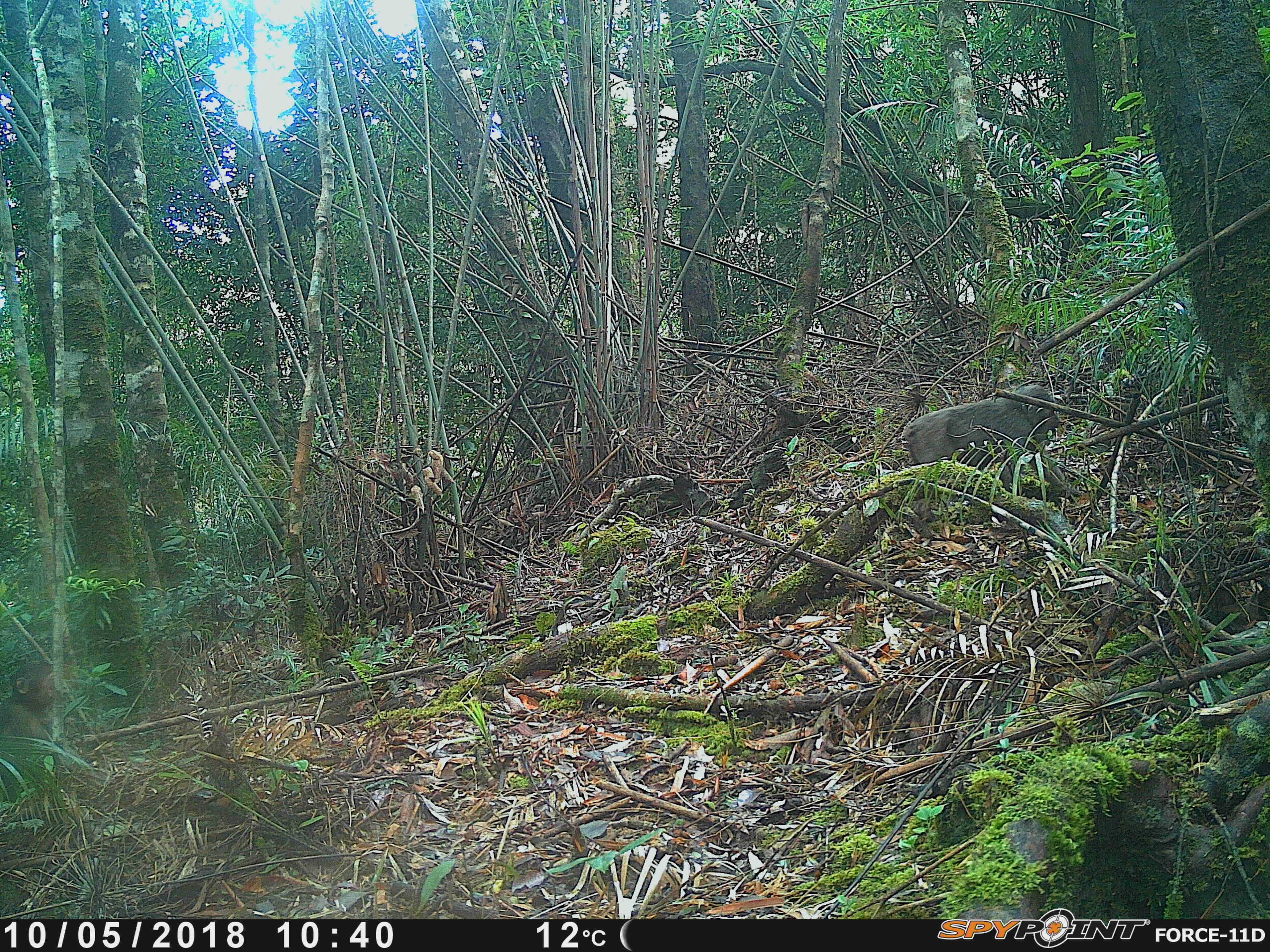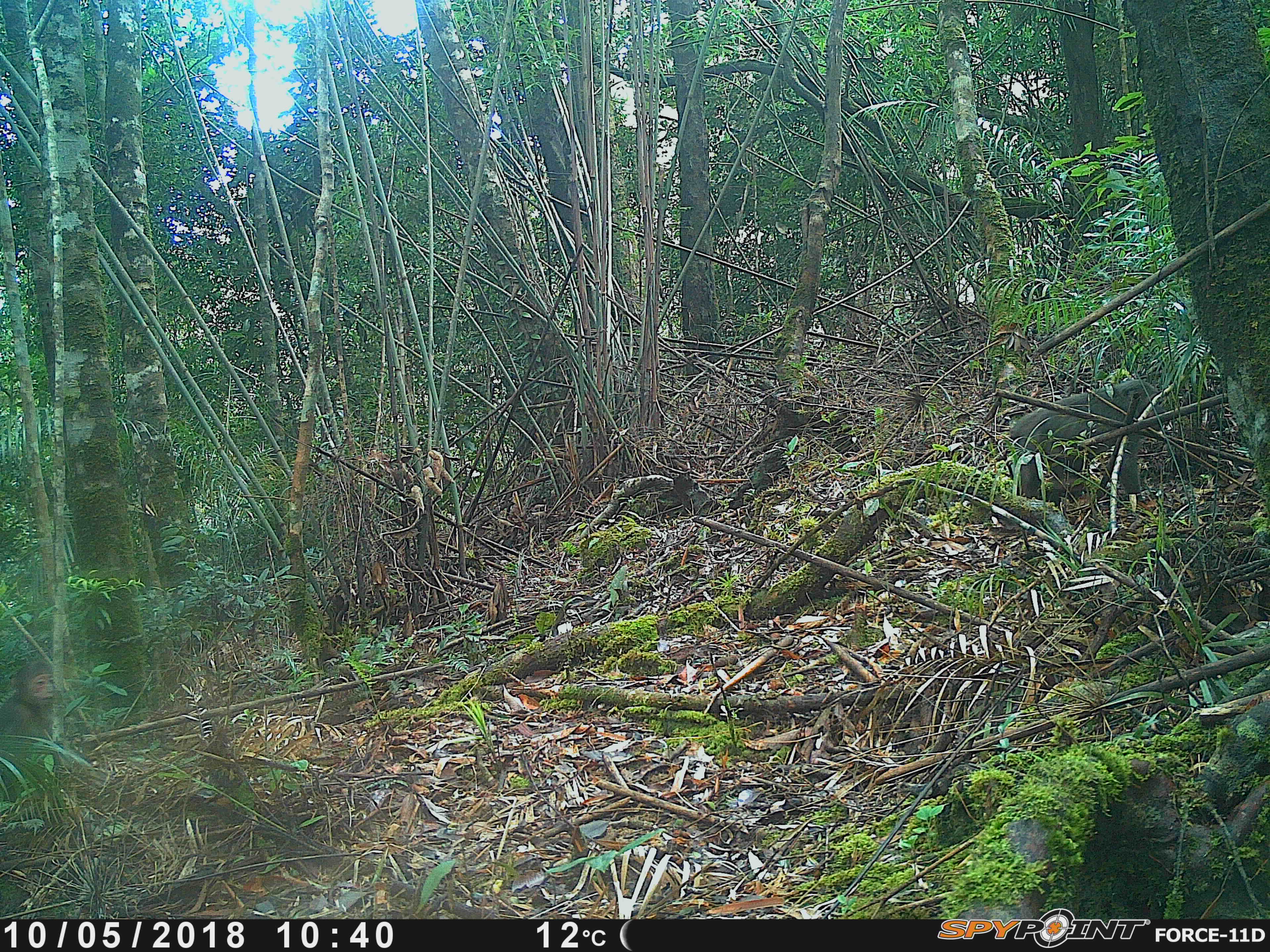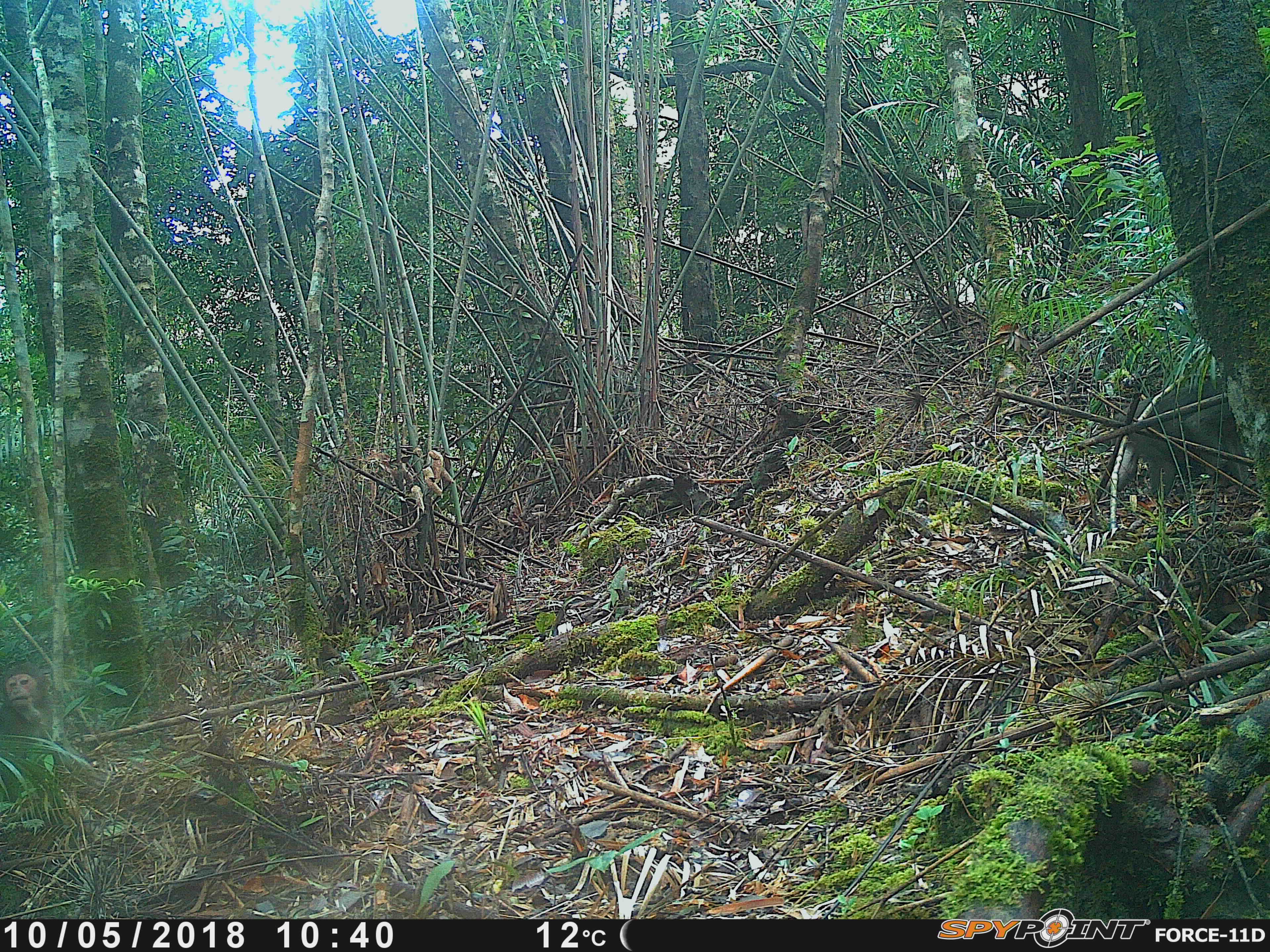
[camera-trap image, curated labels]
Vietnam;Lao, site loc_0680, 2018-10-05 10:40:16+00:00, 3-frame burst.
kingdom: Animalia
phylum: Chordata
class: Mammalia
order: Primates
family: Cercopithecidae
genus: Macaca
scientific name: Macaca arctoides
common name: stump-tailed macaque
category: stump tailed macaque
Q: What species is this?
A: Stump tailed macaque (stump-tailed macaque) (Macaca arctoides).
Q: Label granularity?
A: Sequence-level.